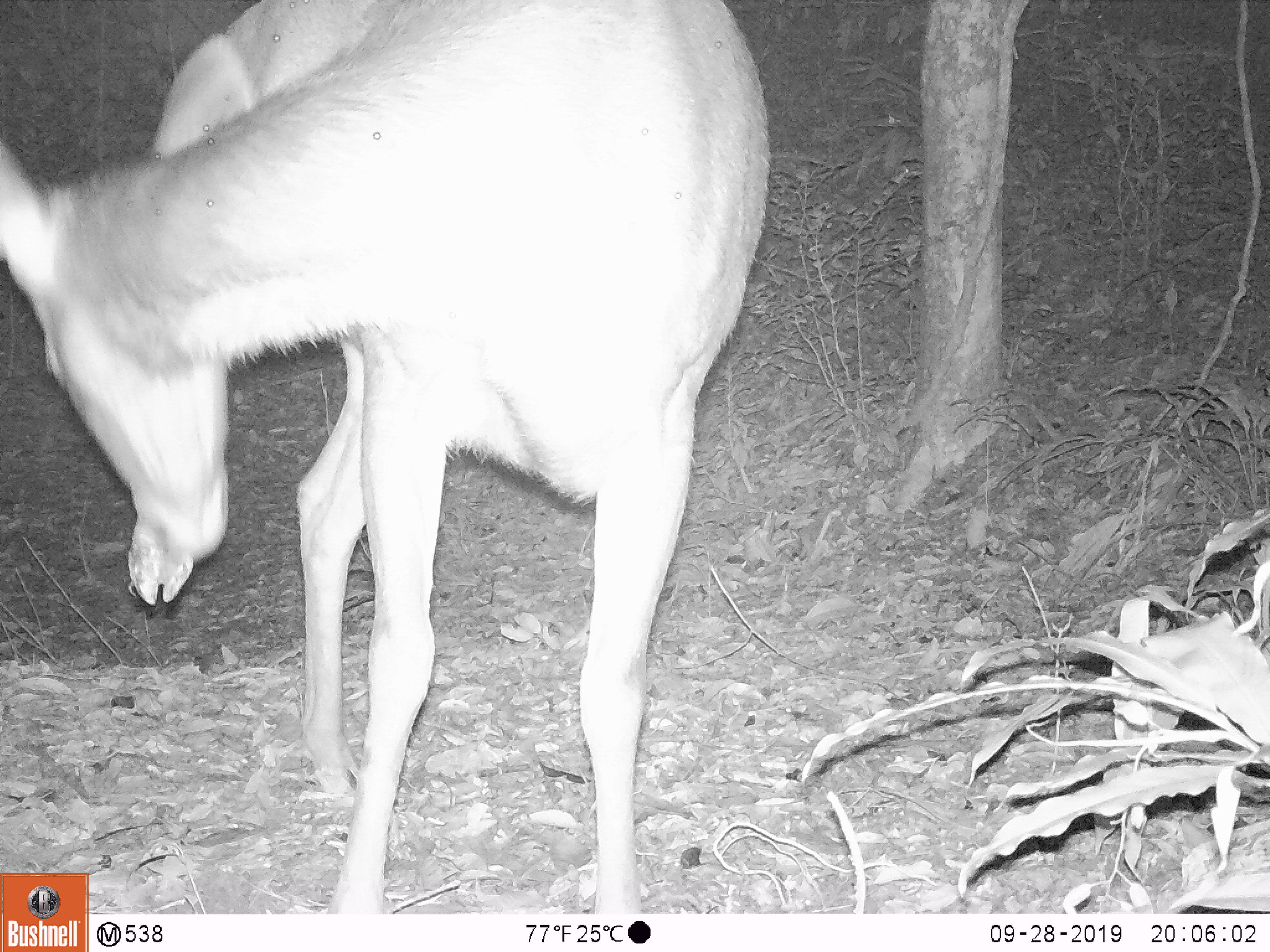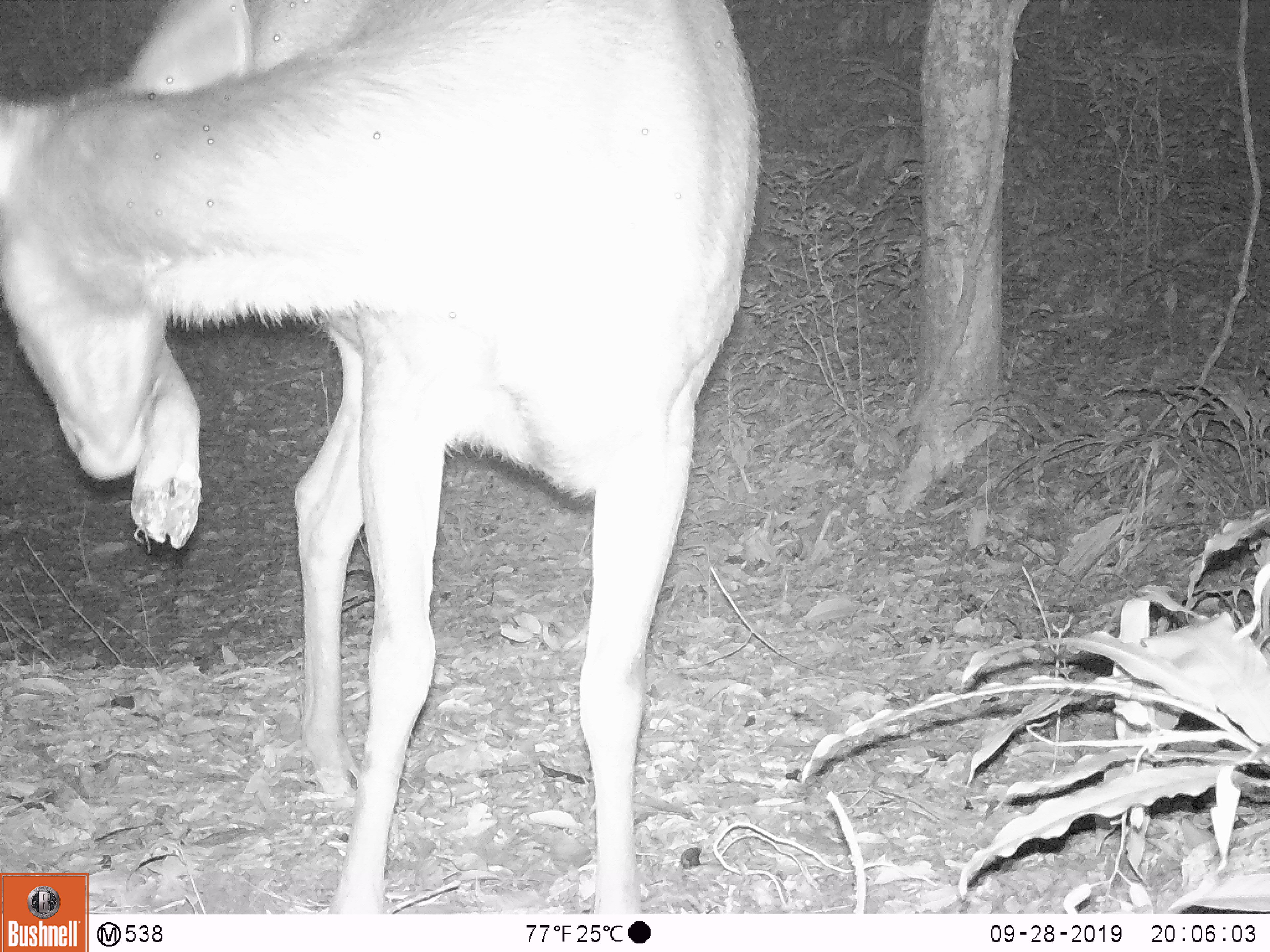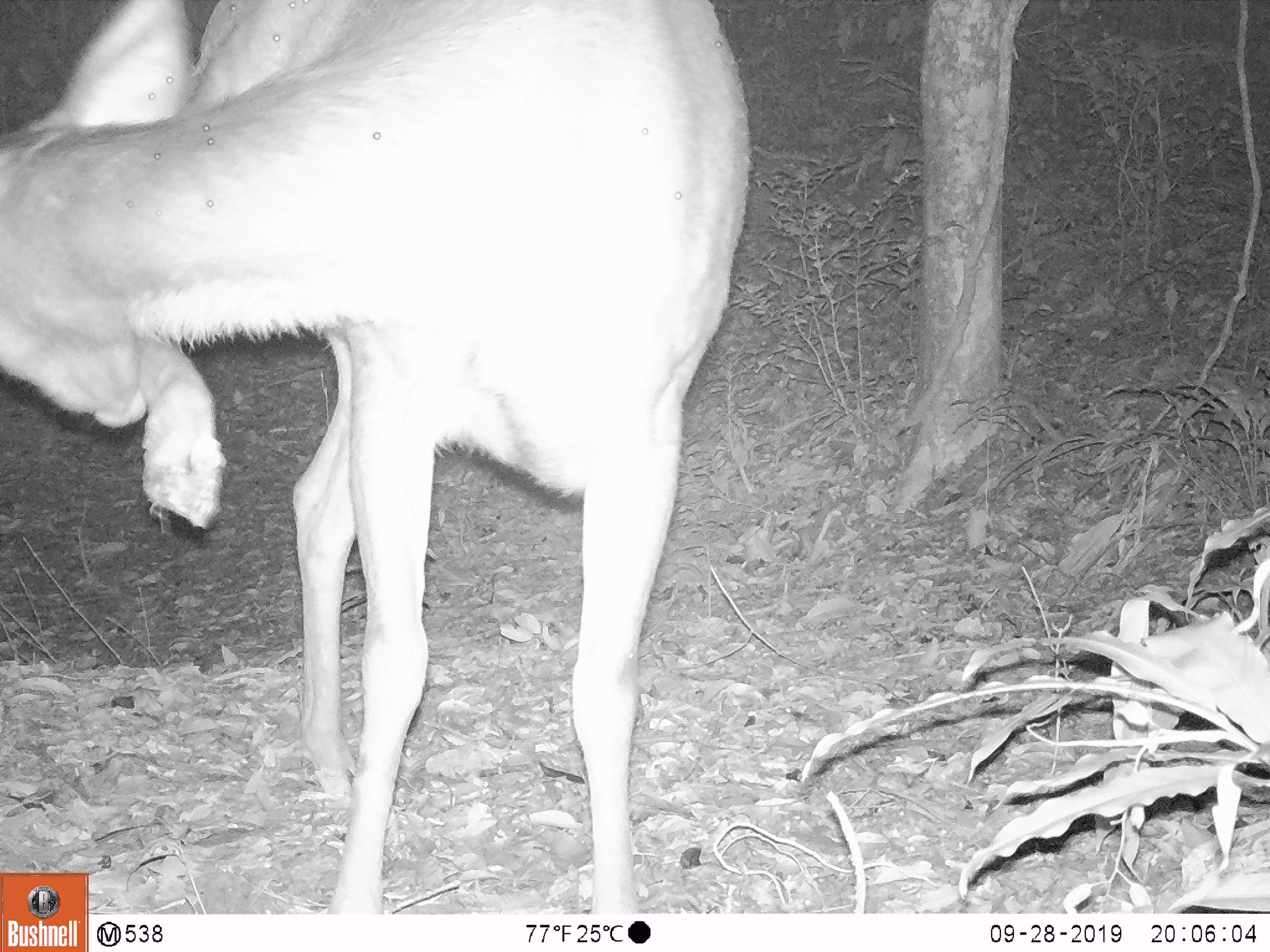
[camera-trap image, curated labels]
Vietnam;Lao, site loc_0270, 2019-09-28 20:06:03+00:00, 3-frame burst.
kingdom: Animalia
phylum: Chordata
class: Mammalia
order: Artiodactyla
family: Cervidae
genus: Rusa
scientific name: Rusa unicolor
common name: sambar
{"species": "sambar (Rusa unicolor)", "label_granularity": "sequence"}